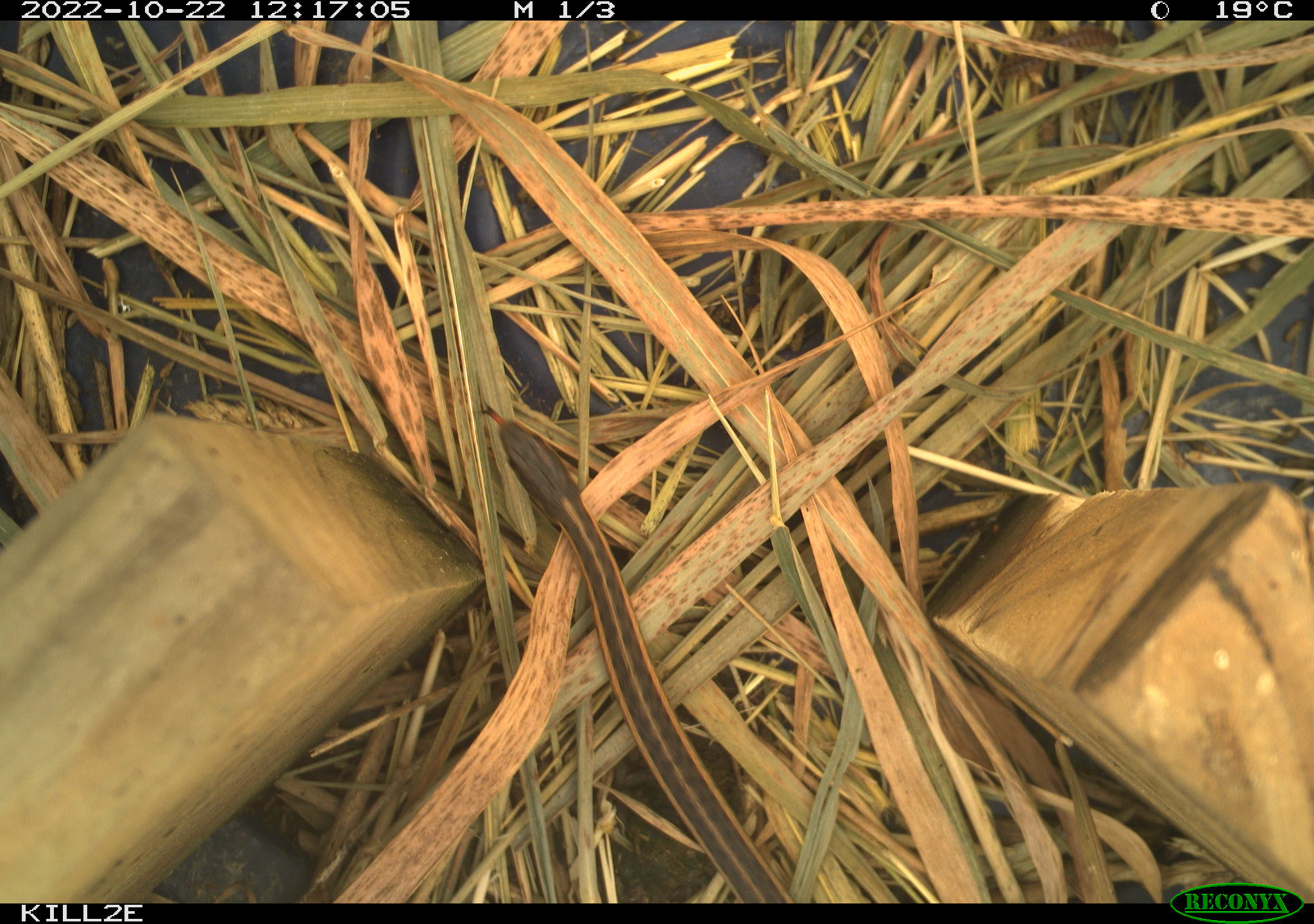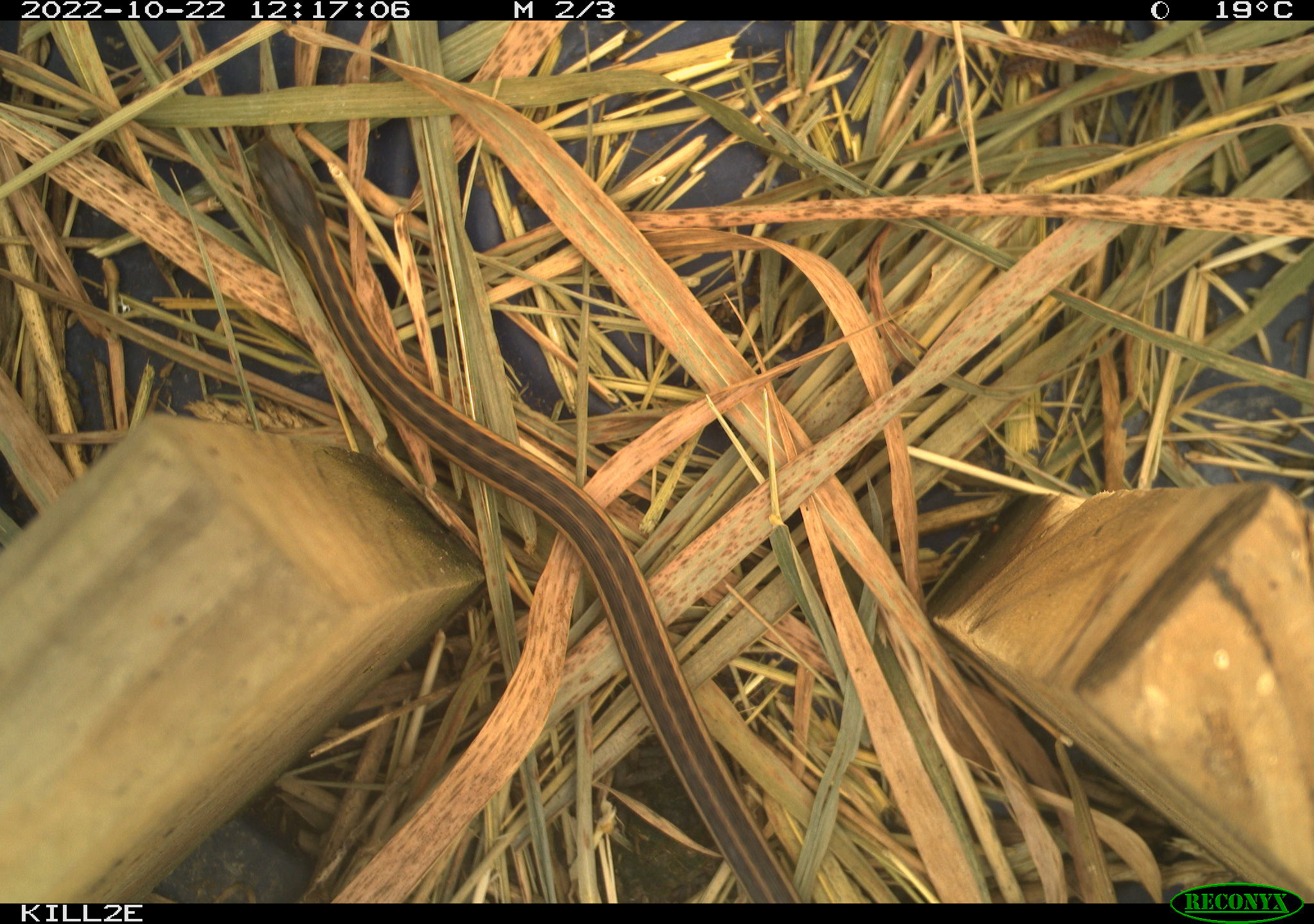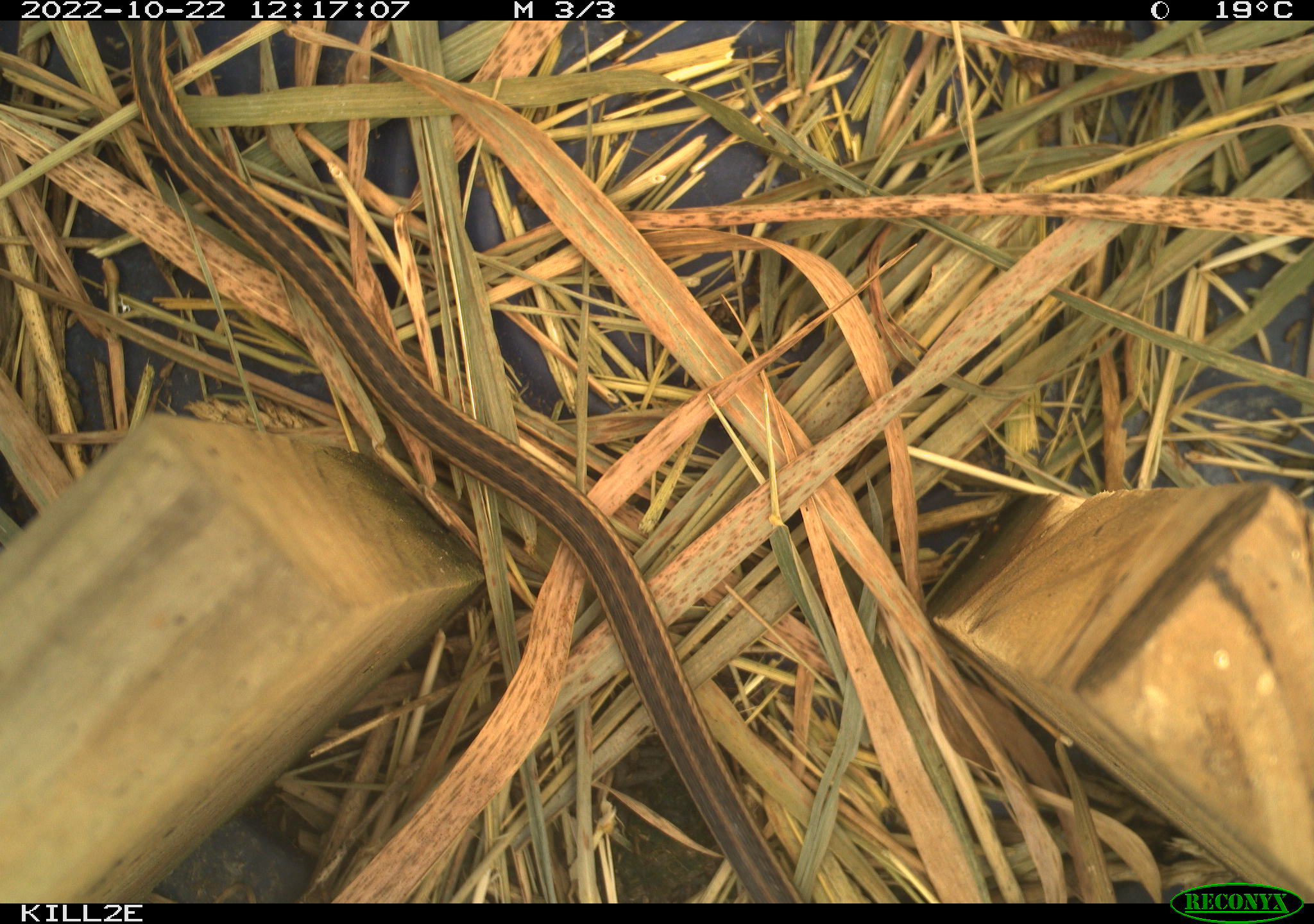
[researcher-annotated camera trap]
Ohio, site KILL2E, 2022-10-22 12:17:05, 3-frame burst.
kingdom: Animalia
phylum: Chordata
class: Reptilia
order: Squamata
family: Colubridae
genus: Thamnophis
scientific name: Thamnophis sirtalis sirtalis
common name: eastern gartersnake